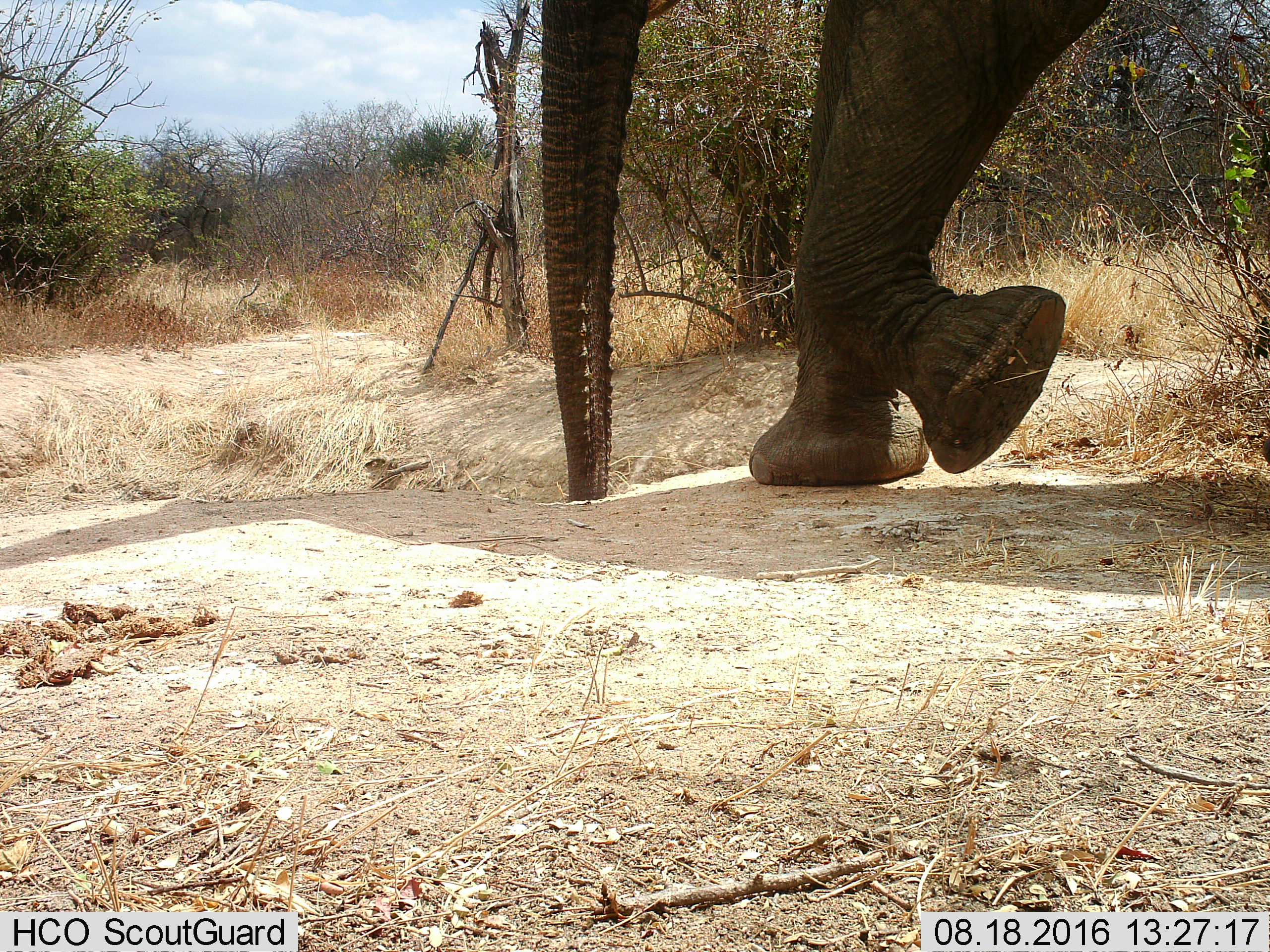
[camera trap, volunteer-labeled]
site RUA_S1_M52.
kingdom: Animalia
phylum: Chordata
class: Mammalia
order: Proboscidea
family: Elephantidae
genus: Loxodonta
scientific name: Loxodonta africana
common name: african bush elephant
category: elephant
Elephant (african bush elephant) (Loxodonta africana), count 1. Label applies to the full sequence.